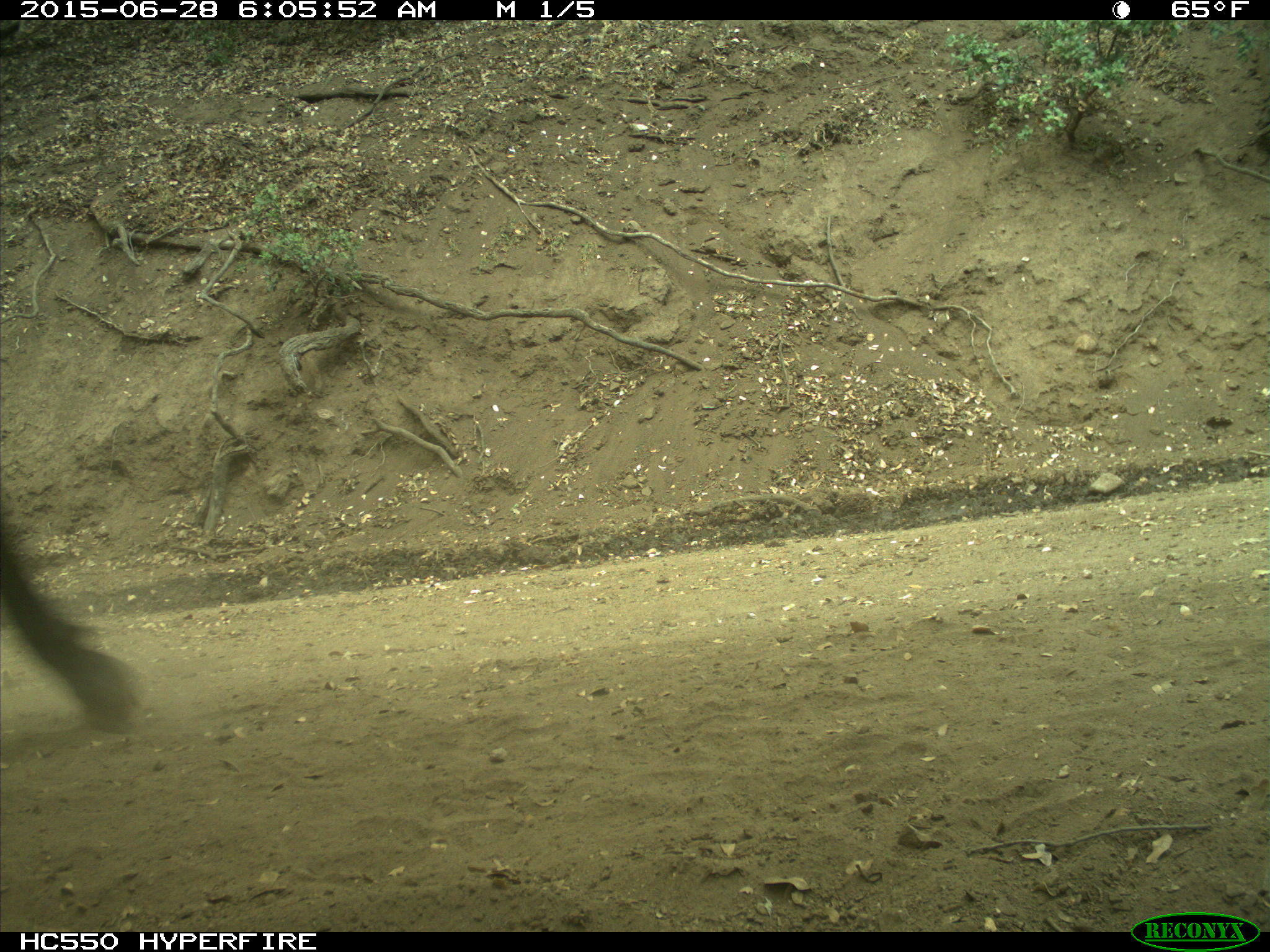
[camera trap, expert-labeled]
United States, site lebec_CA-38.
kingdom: Animalia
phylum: Chordata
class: Mammalia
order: Artiodactyla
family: Bovidae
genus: Bos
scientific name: Bos taurus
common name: domestic cow